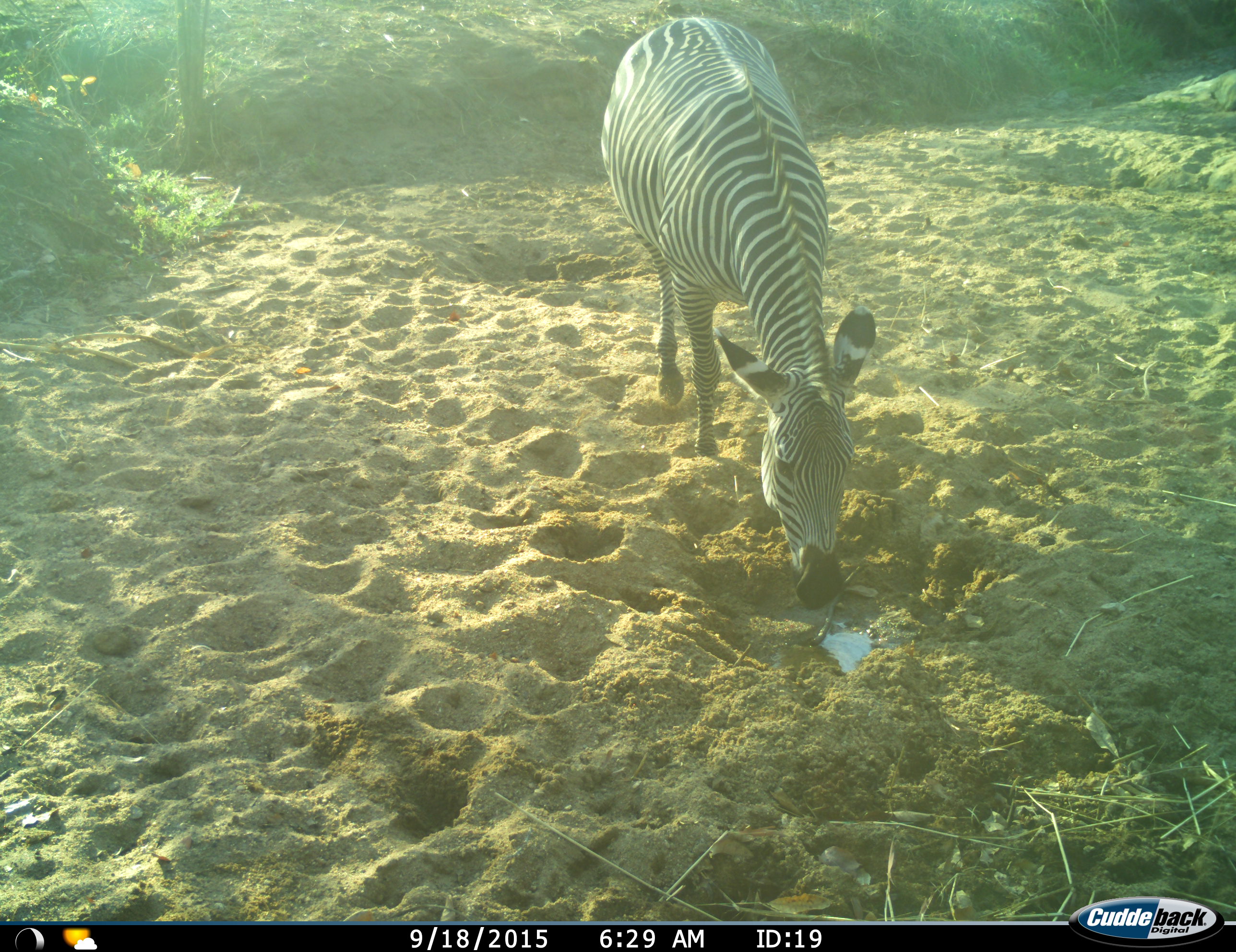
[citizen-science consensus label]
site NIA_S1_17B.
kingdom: Animalia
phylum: Chordata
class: Mammalia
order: Perissodactyla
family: Equidae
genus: Equus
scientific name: Equus quagga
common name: plains zebra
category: zebraplains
Zebraplains (plains zebra) (Equus quagga), count 1. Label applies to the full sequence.